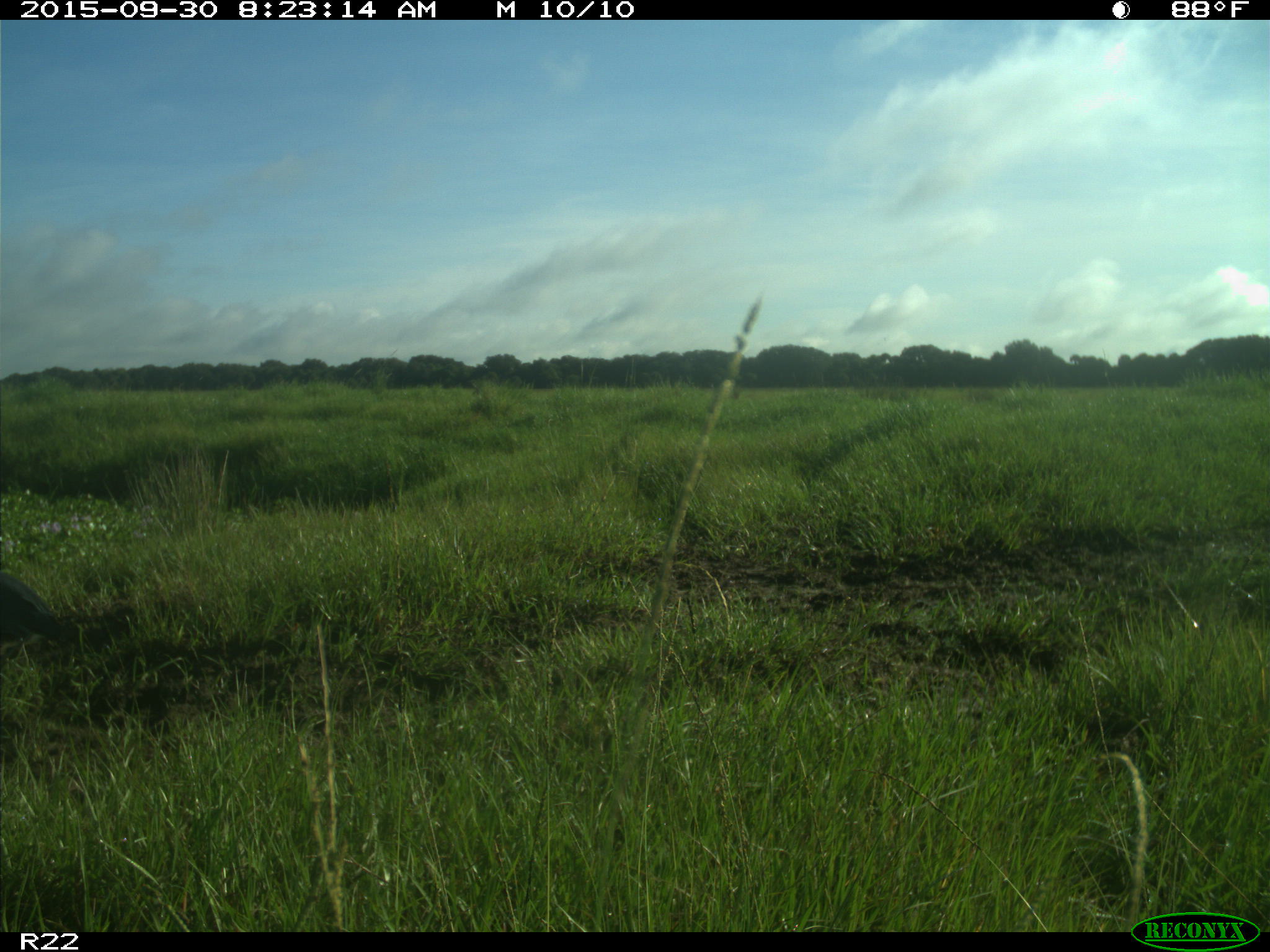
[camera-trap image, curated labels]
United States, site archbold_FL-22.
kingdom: Animalia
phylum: Chordata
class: Aves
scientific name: Aves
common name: birds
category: unidentified bird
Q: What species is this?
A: Unidentified bird (birds) (Aves).